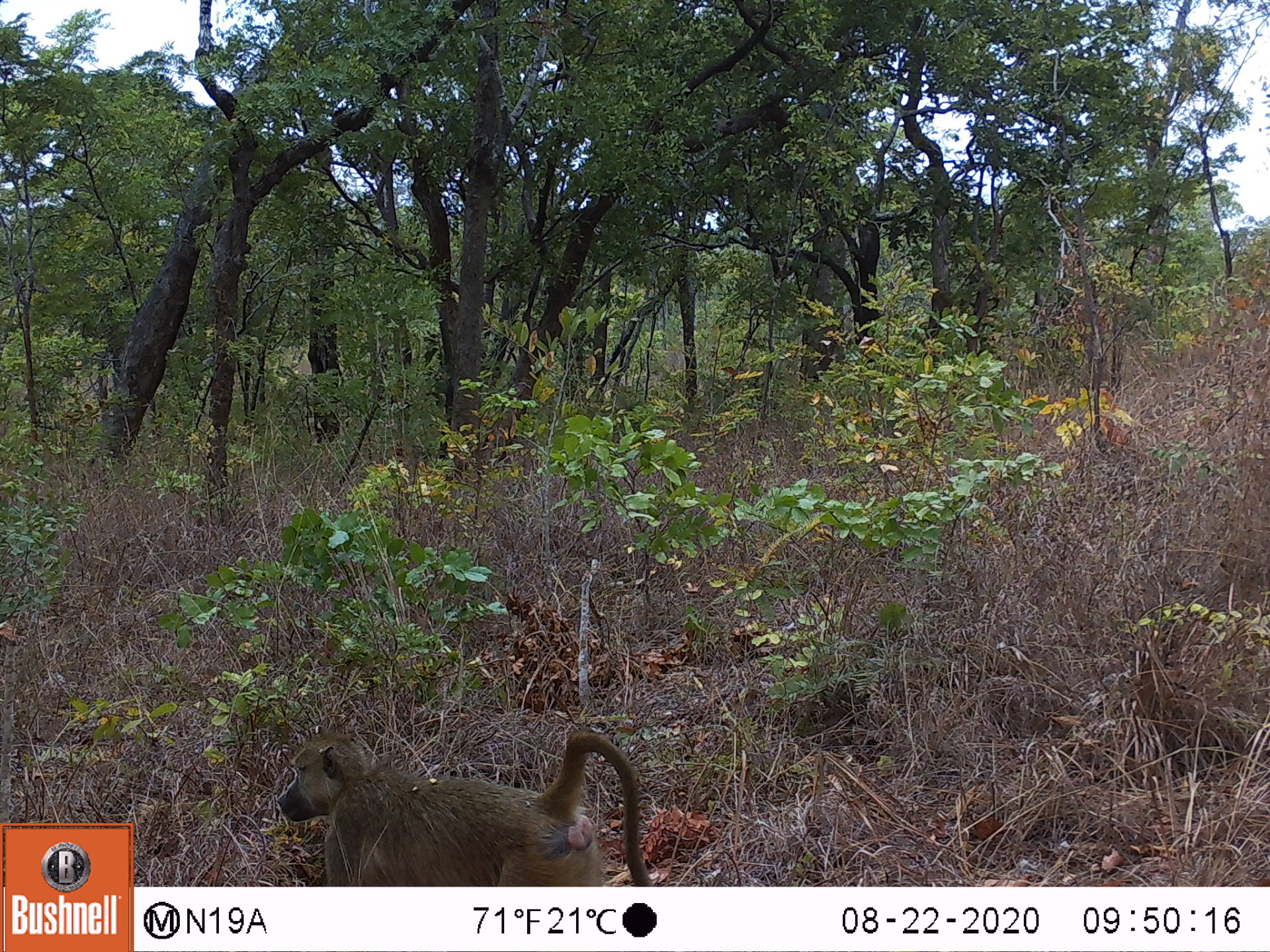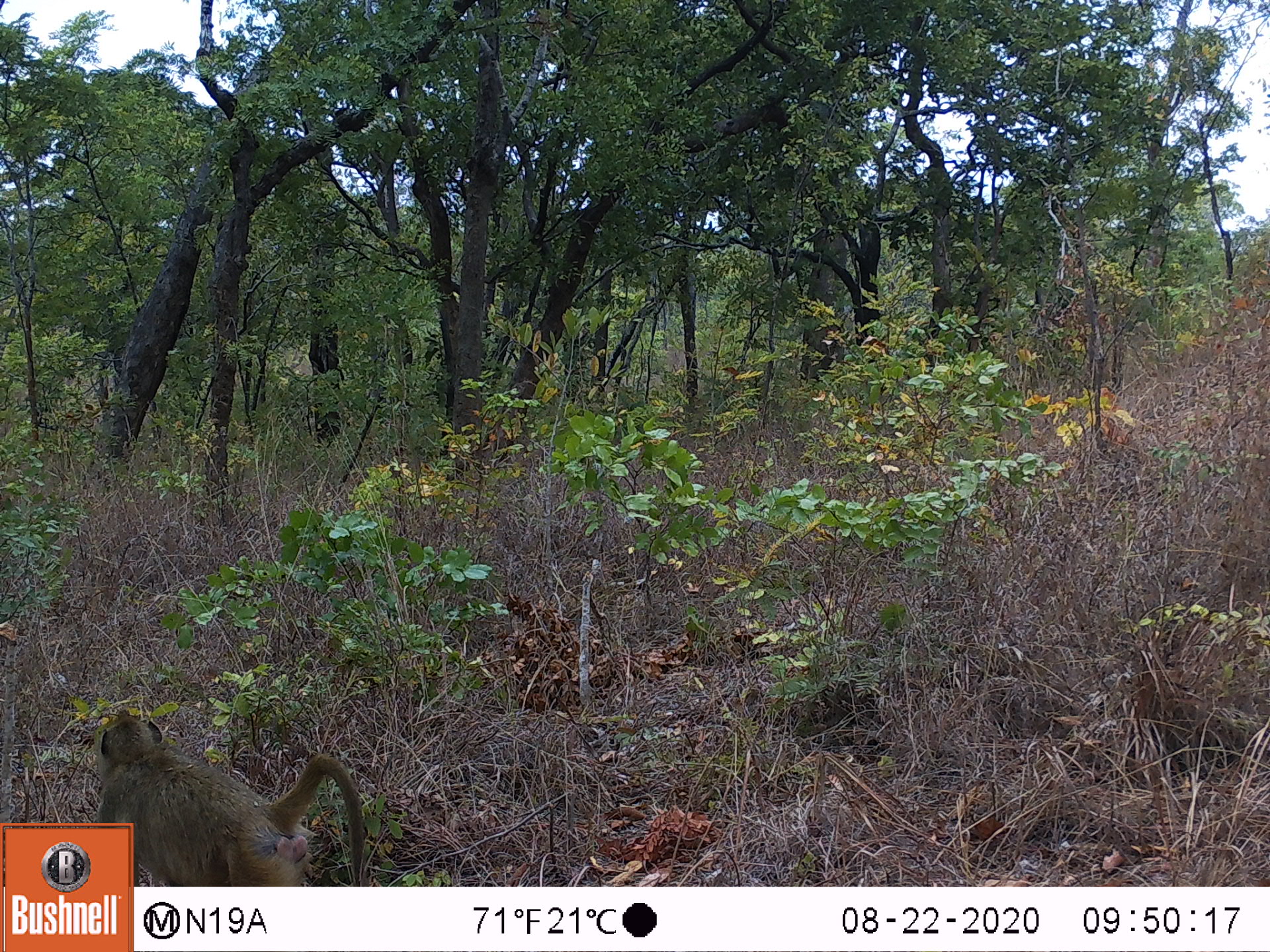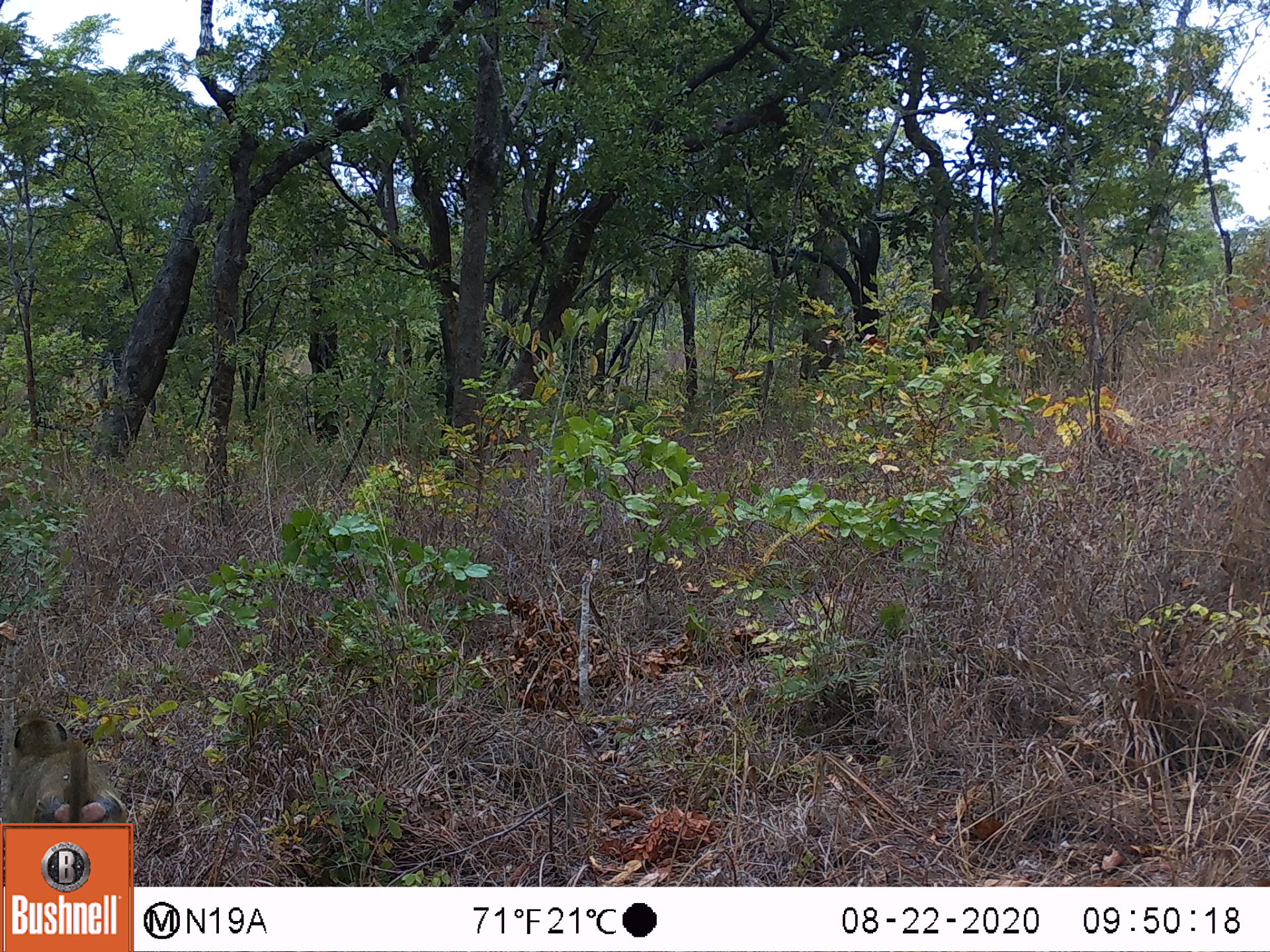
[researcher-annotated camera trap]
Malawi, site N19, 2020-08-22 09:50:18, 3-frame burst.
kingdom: Animalia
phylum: Chordata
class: Mammalia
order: Primates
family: Cercopithecidae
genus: Papio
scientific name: Papio cynocephalus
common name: yellow baboon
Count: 1.